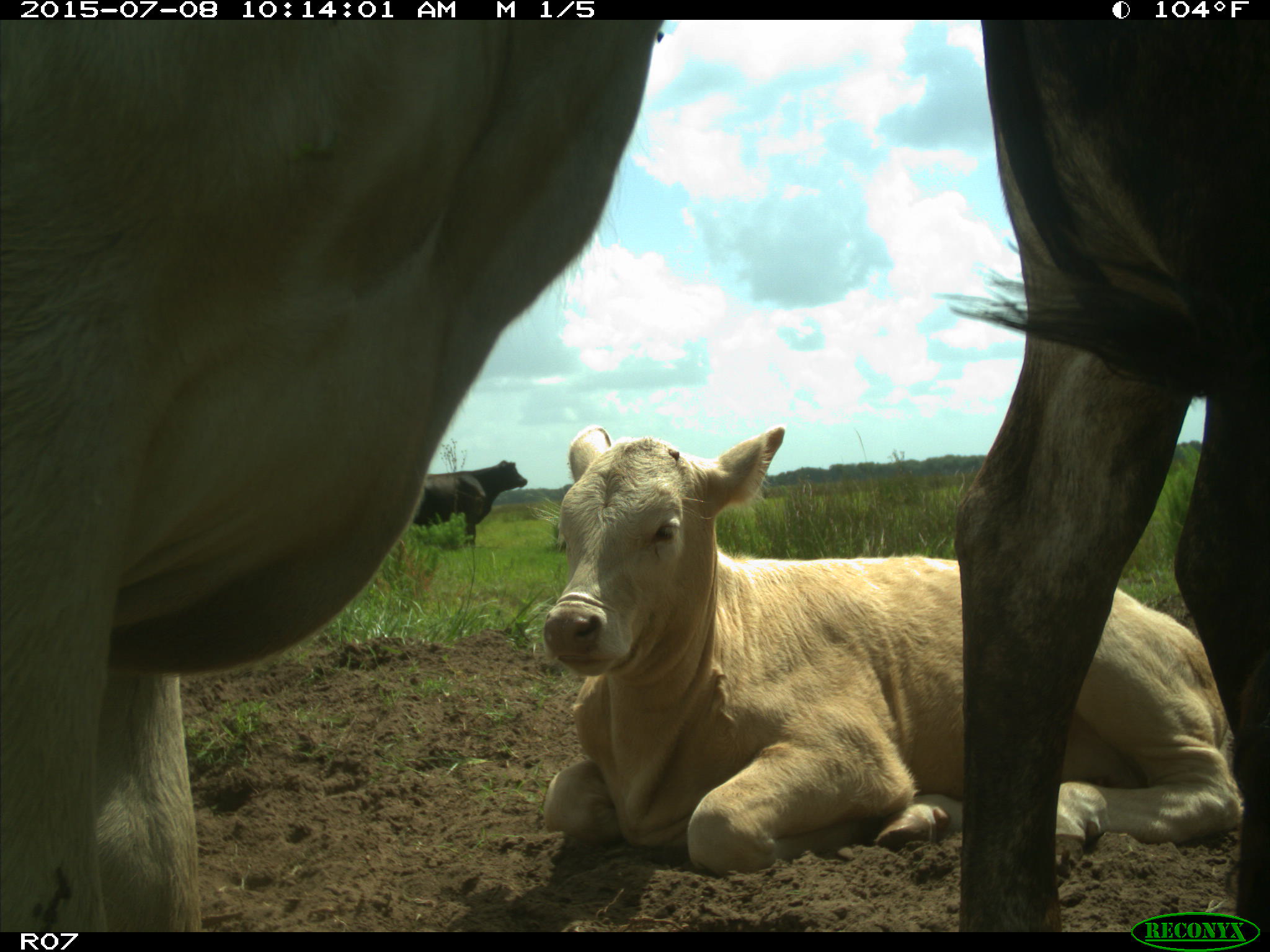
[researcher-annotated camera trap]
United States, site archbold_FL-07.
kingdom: Animalia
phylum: Chordata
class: Mammalia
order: Artiodactyla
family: Bovidae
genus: Bos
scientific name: Bos taurus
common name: domestic cow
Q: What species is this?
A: Bos taurus (domestic cow).